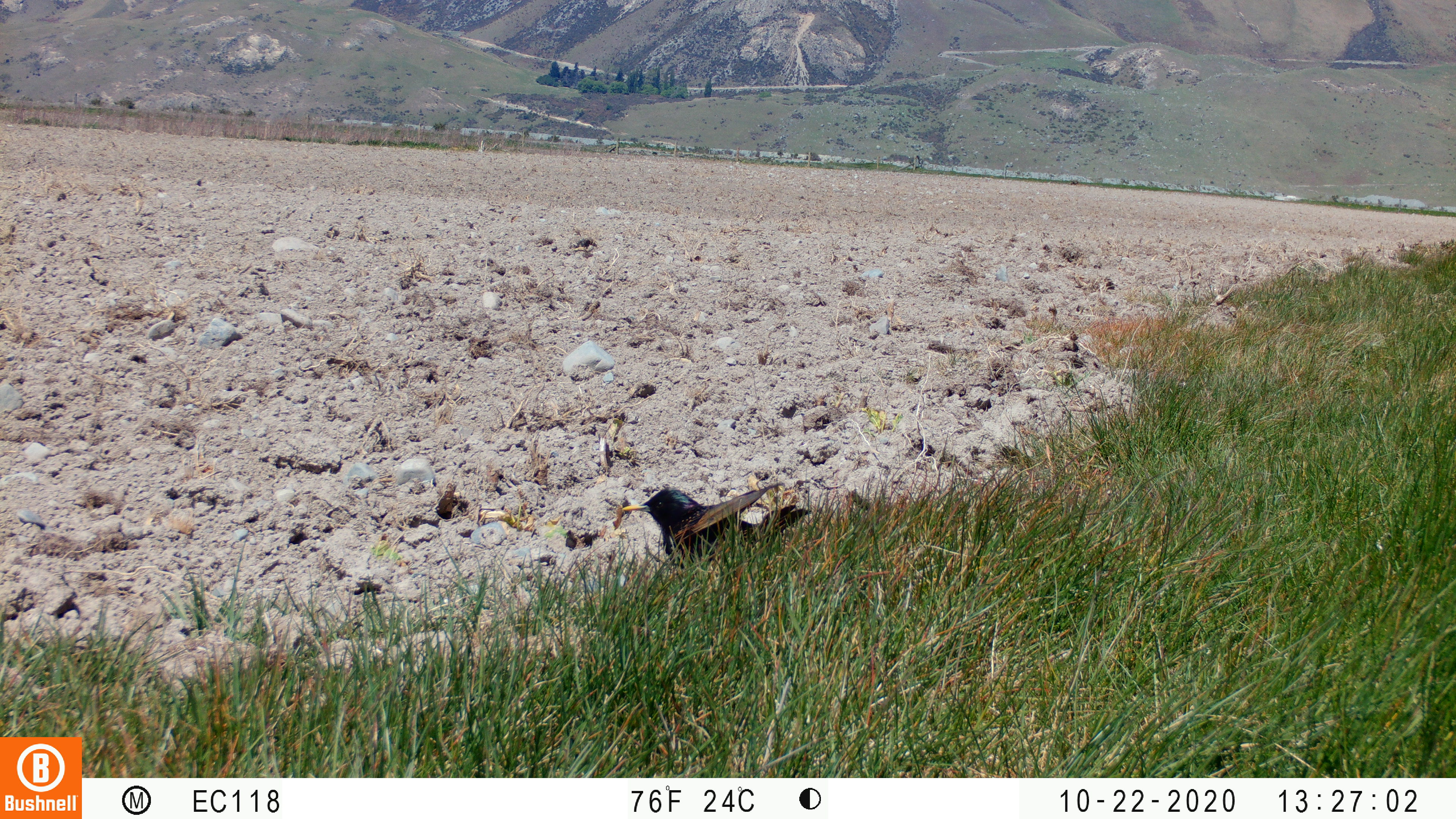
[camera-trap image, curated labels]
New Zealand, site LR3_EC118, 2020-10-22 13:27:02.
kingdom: Animalia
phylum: Chordata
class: Aves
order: Passeriformes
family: Sturnidae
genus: Sturnus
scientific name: Sturnus vulgaris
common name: european starling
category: starling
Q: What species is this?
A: Starling (european starling) (Sturnus vulgaris).